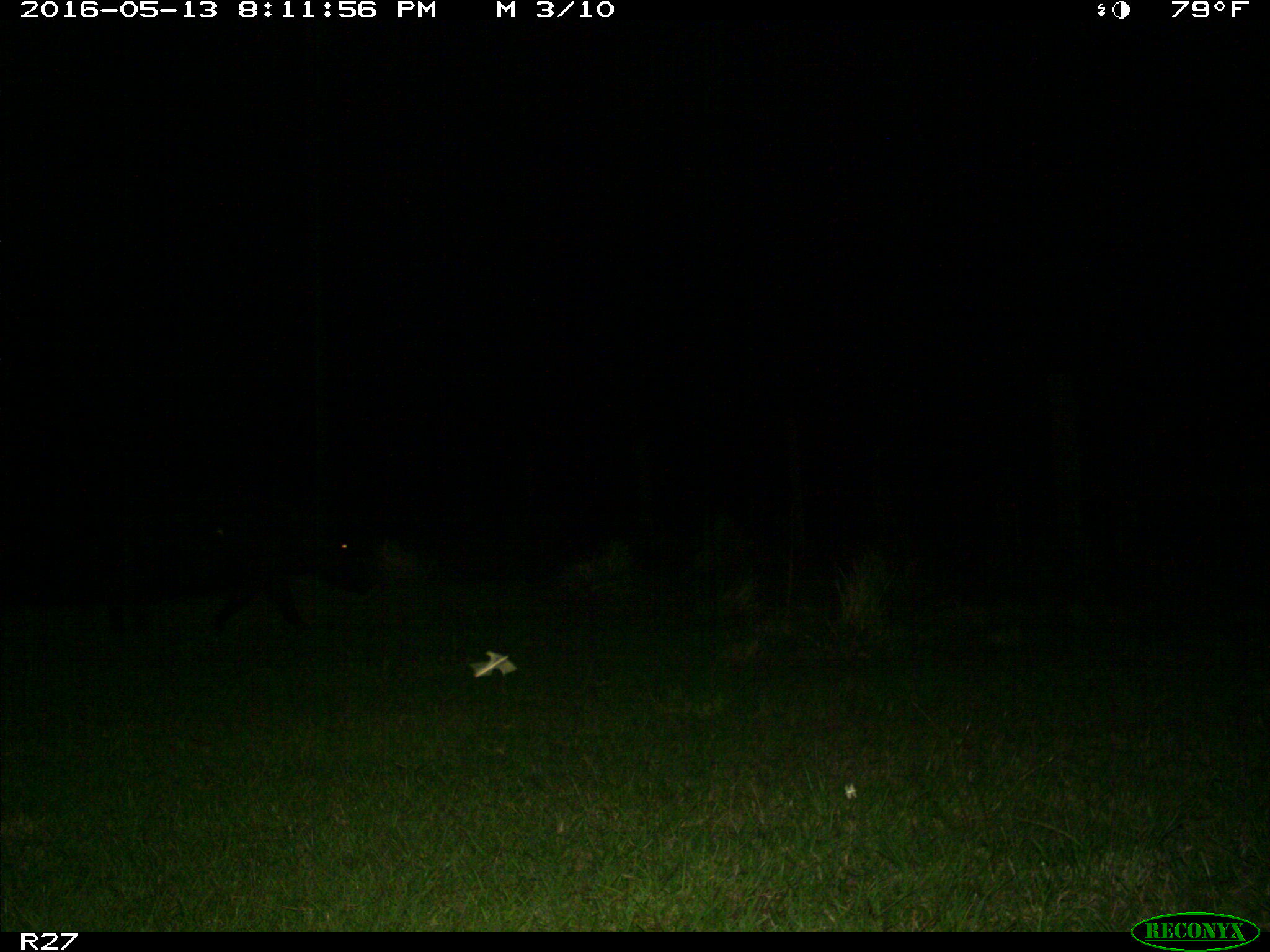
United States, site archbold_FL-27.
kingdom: Animalia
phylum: Chordata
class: Mammalia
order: Artiodactyla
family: Suidae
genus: Sus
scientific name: Sus scrofa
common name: wild boar